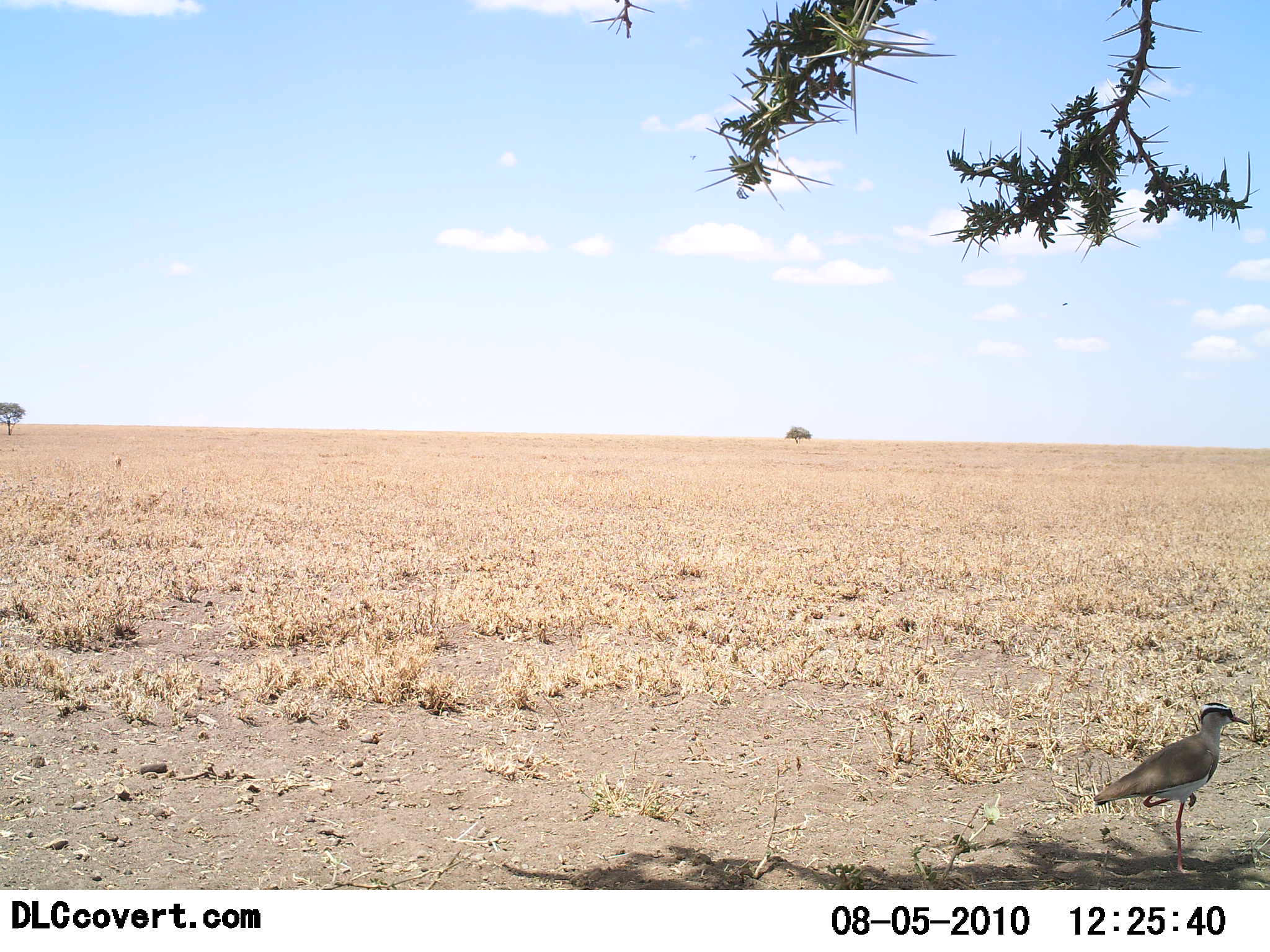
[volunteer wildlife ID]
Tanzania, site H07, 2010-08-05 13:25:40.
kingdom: Animalia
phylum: Chordata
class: Aves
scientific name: Aves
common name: bird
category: otherbird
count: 1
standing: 88%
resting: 6%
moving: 6%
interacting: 0%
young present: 0%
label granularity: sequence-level